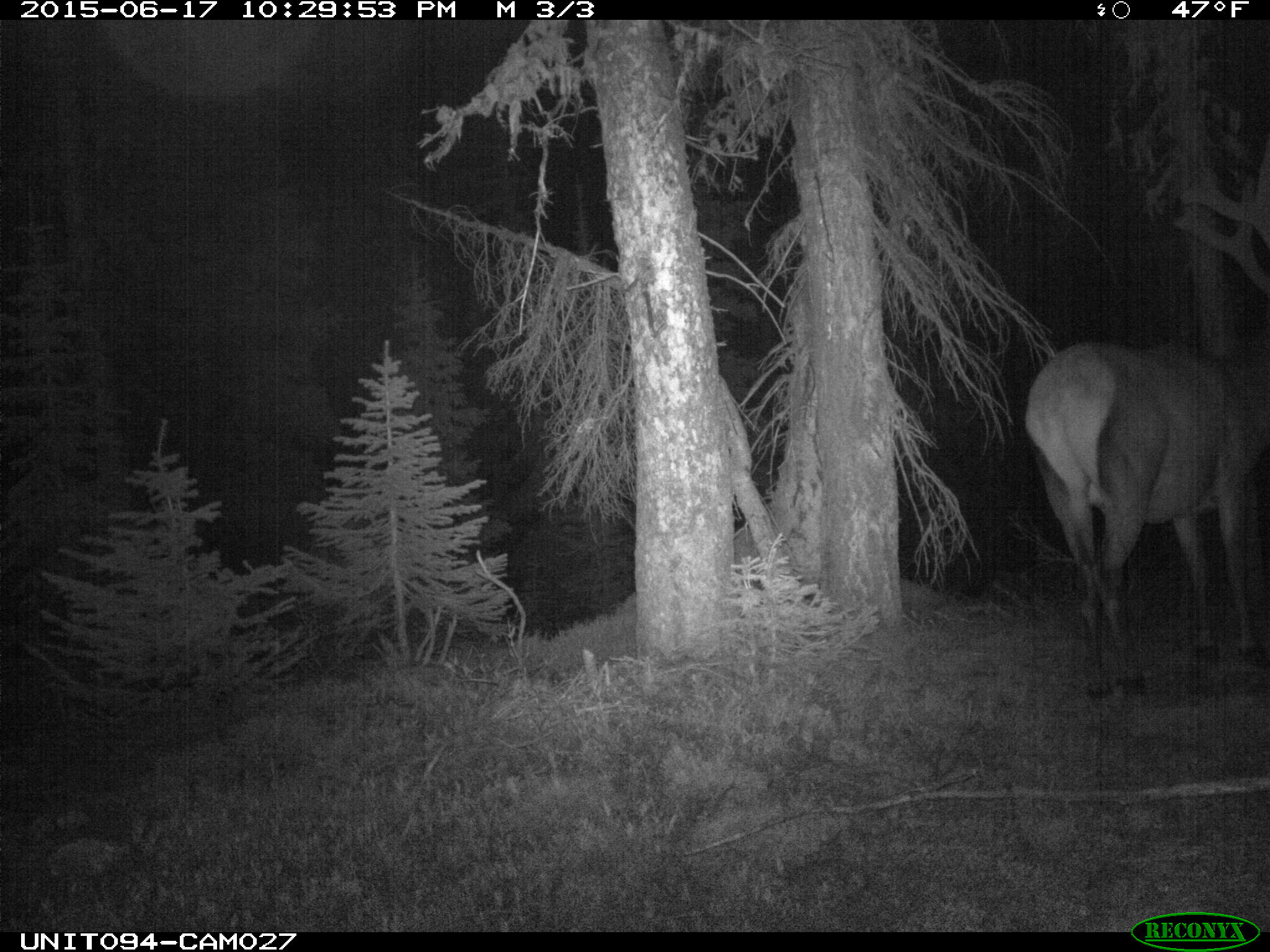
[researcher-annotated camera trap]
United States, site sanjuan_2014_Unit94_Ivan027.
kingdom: Animalia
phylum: Chordata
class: Mammalia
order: Artiodactyla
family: Cervidae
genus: Cervus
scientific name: Cervus elaphus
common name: red deer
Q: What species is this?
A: Cervus elaphus (red deer).